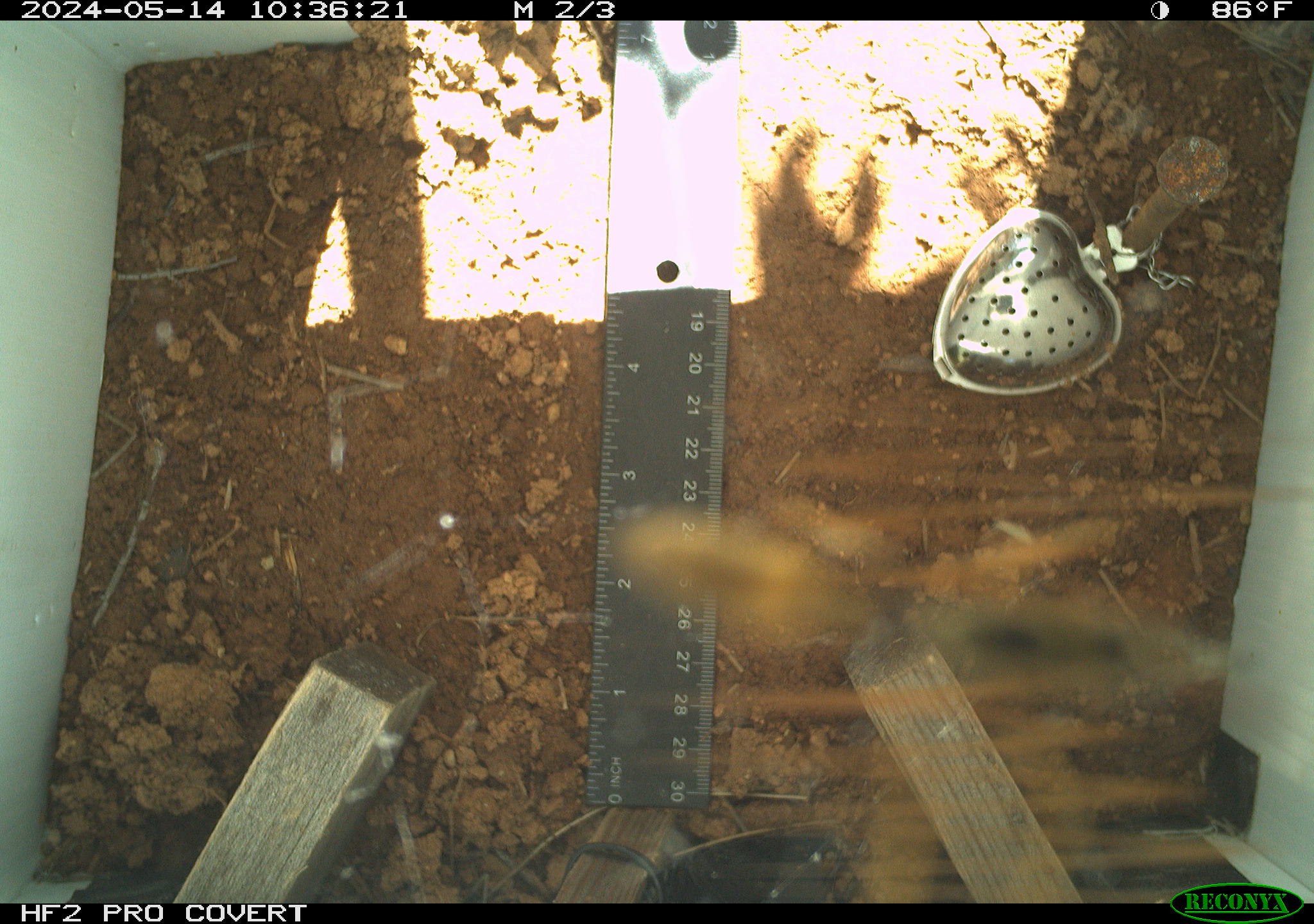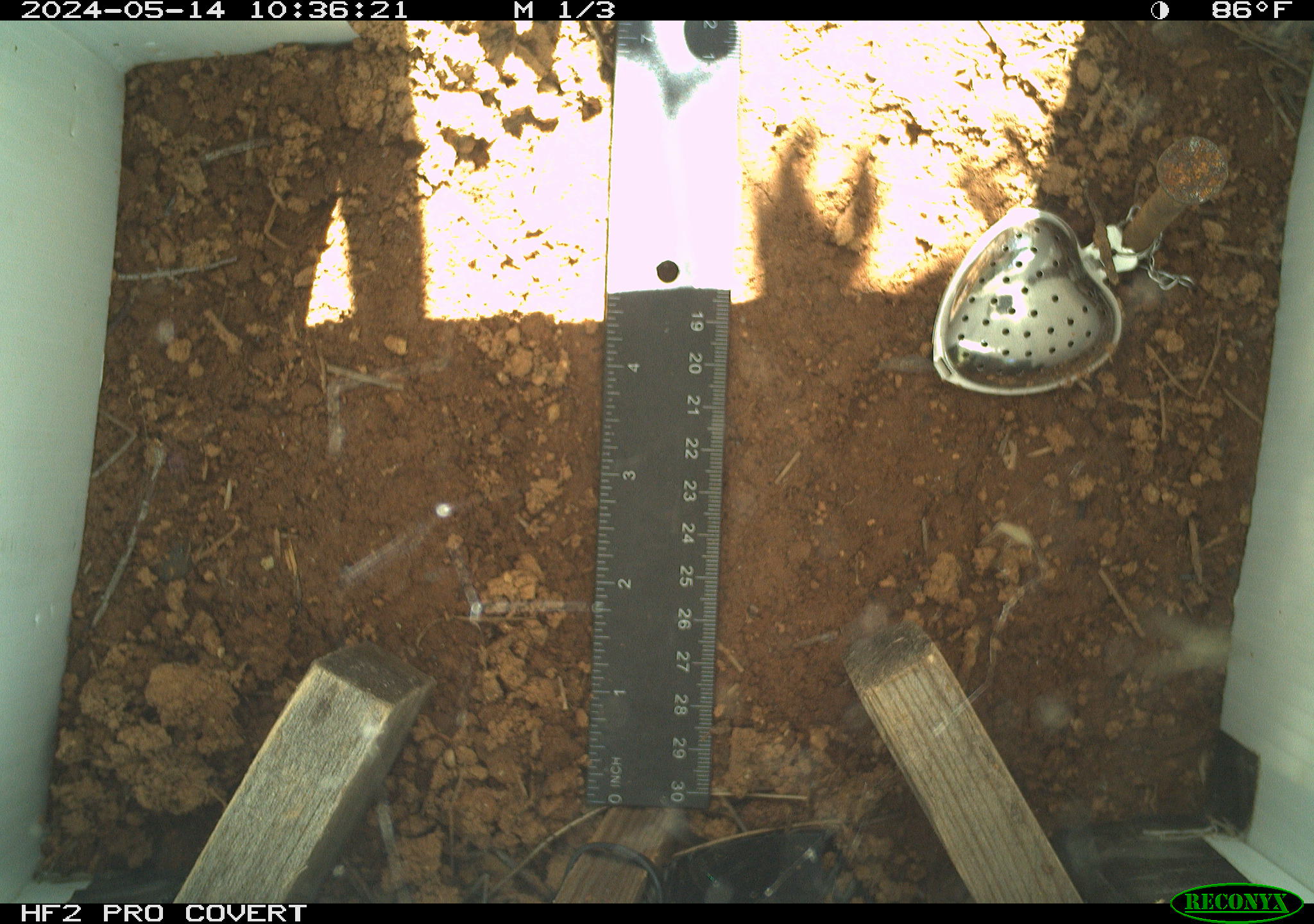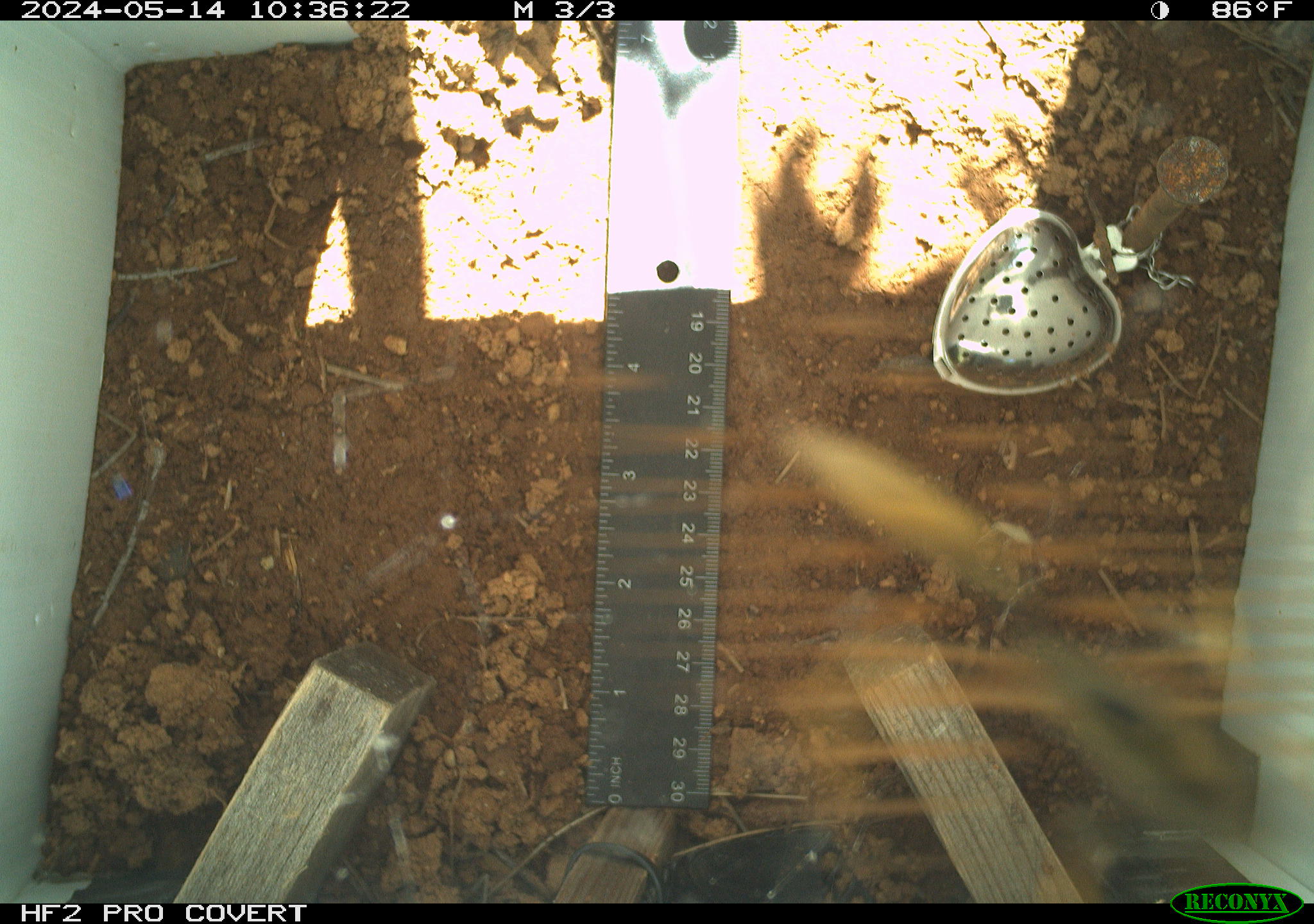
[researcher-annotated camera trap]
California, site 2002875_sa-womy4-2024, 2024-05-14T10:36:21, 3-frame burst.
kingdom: Animalia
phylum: Arthropoda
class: Insecta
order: Hymenoptera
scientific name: Hymenoptera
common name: ants, bees, wasps, and sawflies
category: hymenoptera order